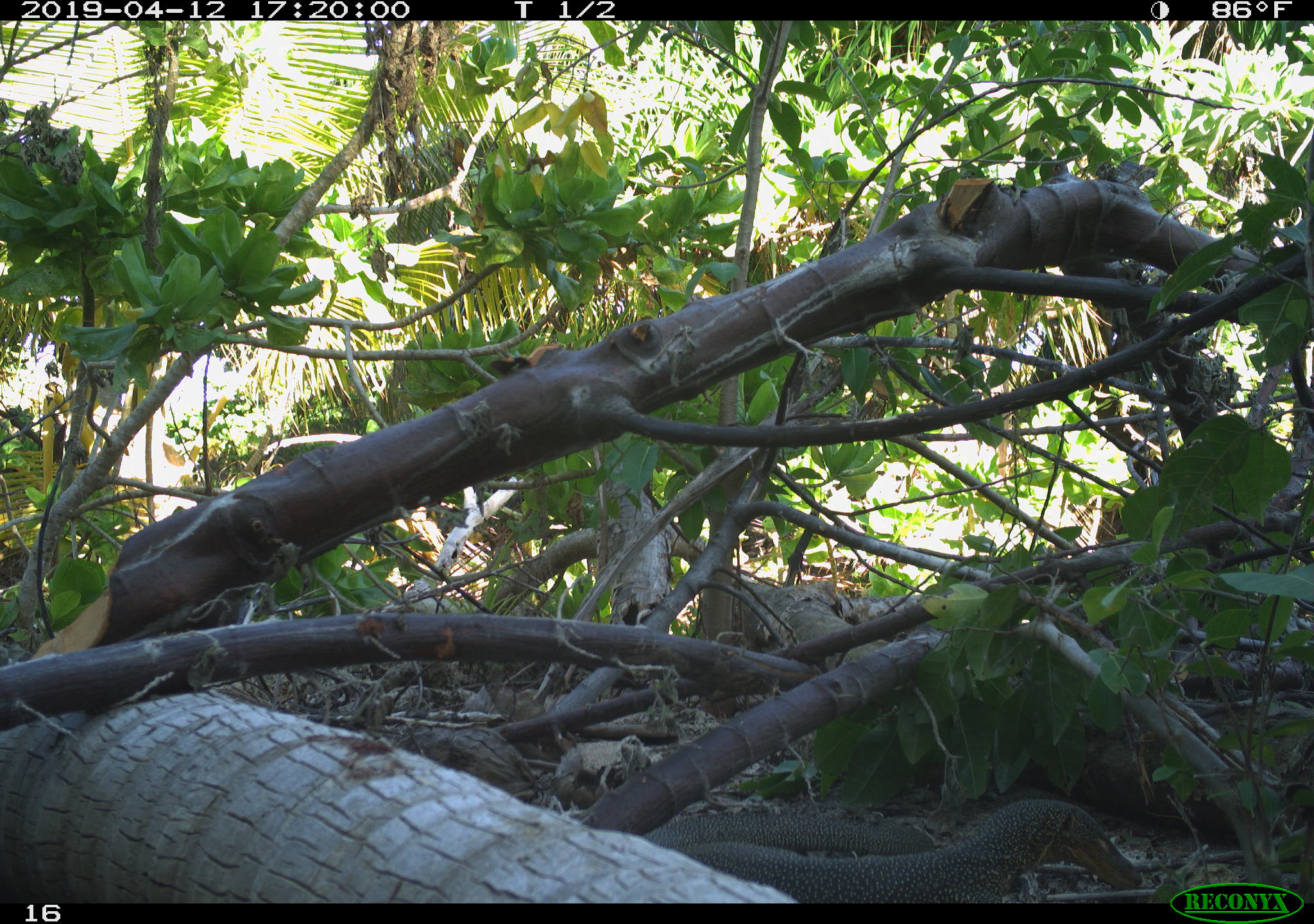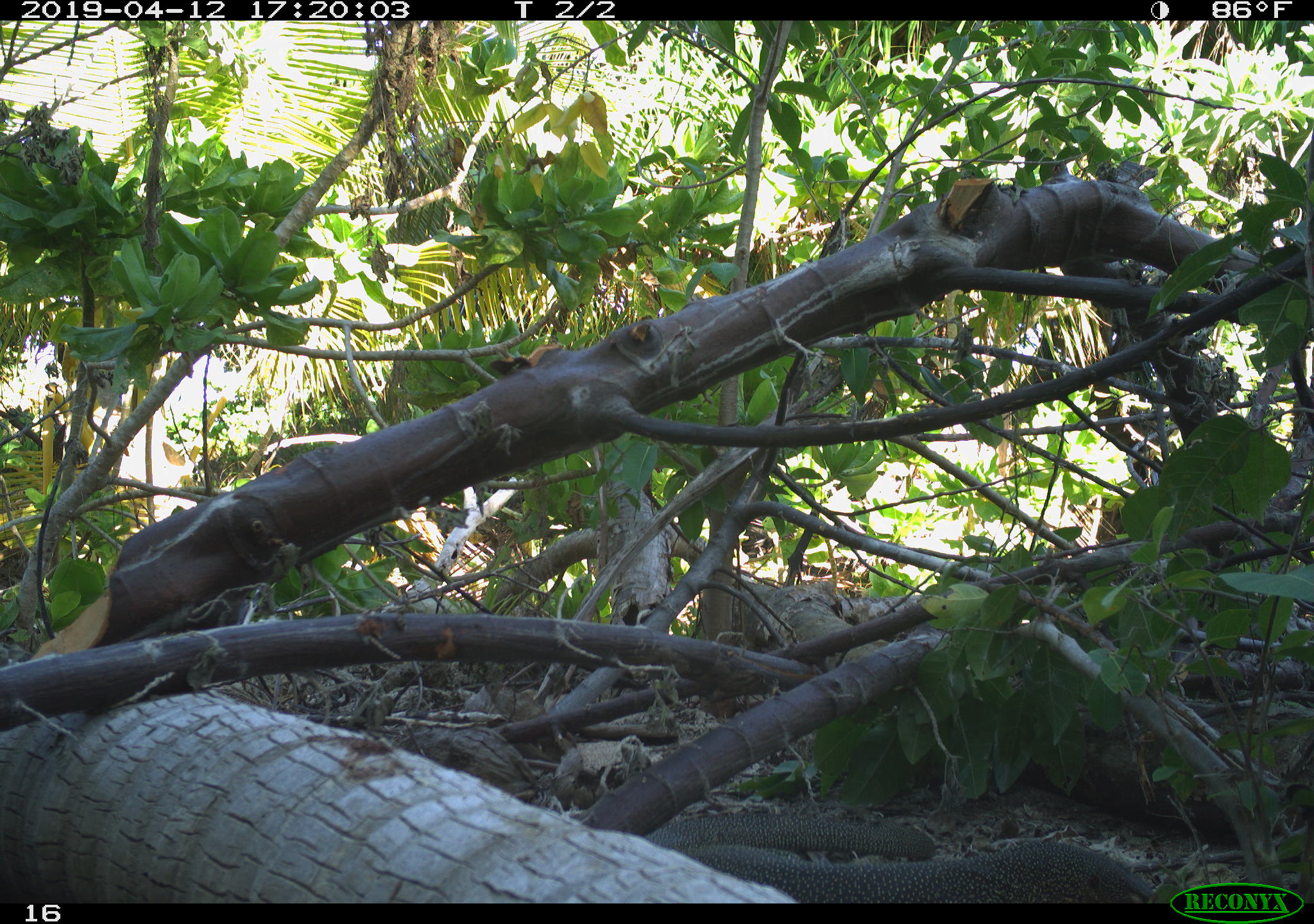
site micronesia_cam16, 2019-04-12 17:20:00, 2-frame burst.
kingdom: Animalia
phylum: Chordata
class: Reptilia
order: Squamata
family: Varanidae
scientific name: Varanidae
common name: monitor lizard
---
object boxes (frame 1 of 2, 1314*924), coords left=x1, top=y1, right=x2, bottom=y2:
monitor lizard: left=638, top=794, right=1140, bottom=894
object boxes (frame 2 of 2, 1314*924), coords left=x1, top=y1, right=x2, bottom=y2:
monitor lizard: left=660, top=796, right=1148, bottom=903